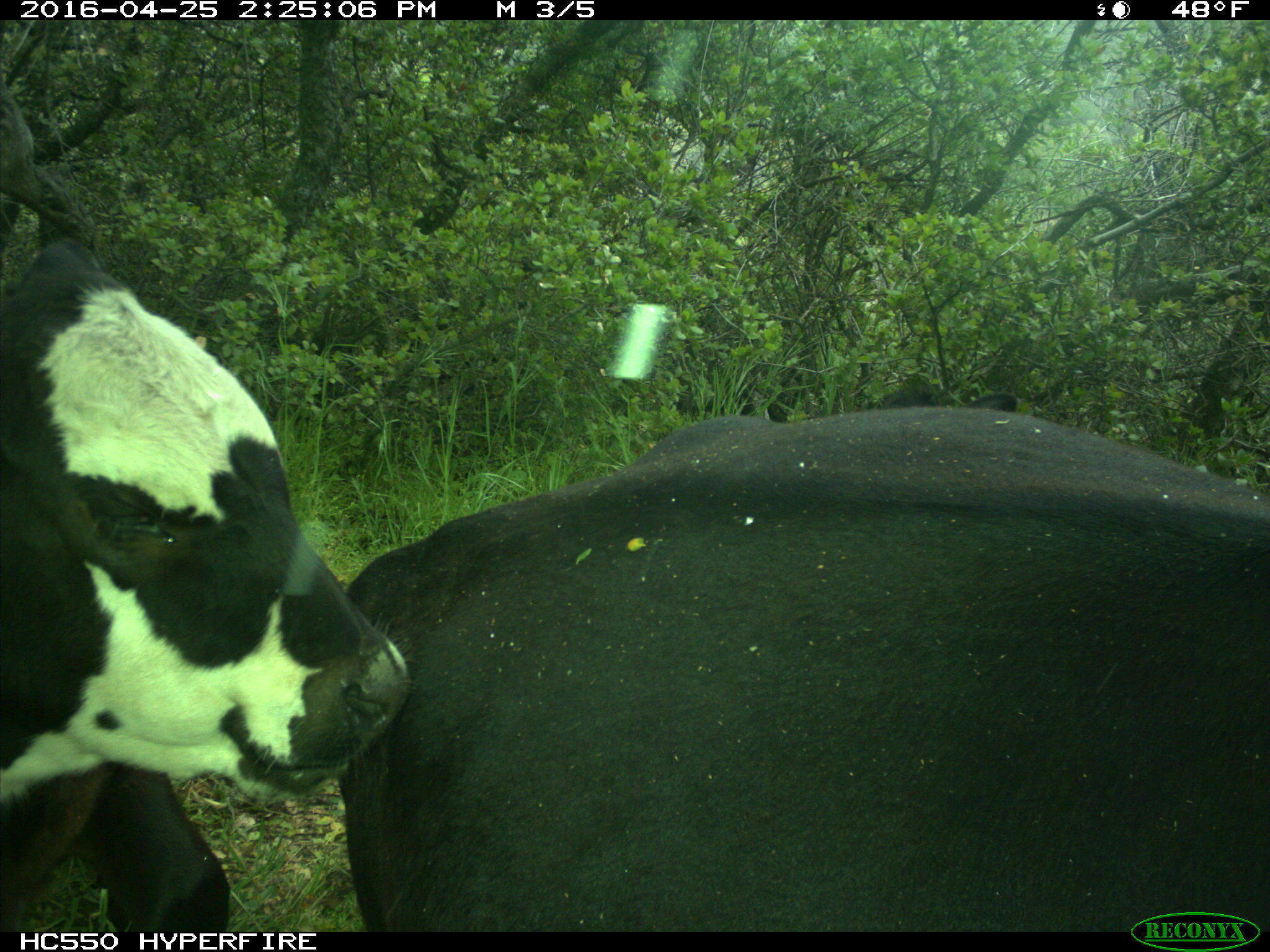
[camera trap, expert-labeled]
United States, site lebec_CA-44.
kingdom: Animalia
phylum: Chordata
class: Mammalia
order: Artiodactyla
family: Bovidae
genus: Bos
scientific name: Bos taurus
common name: domestic cow